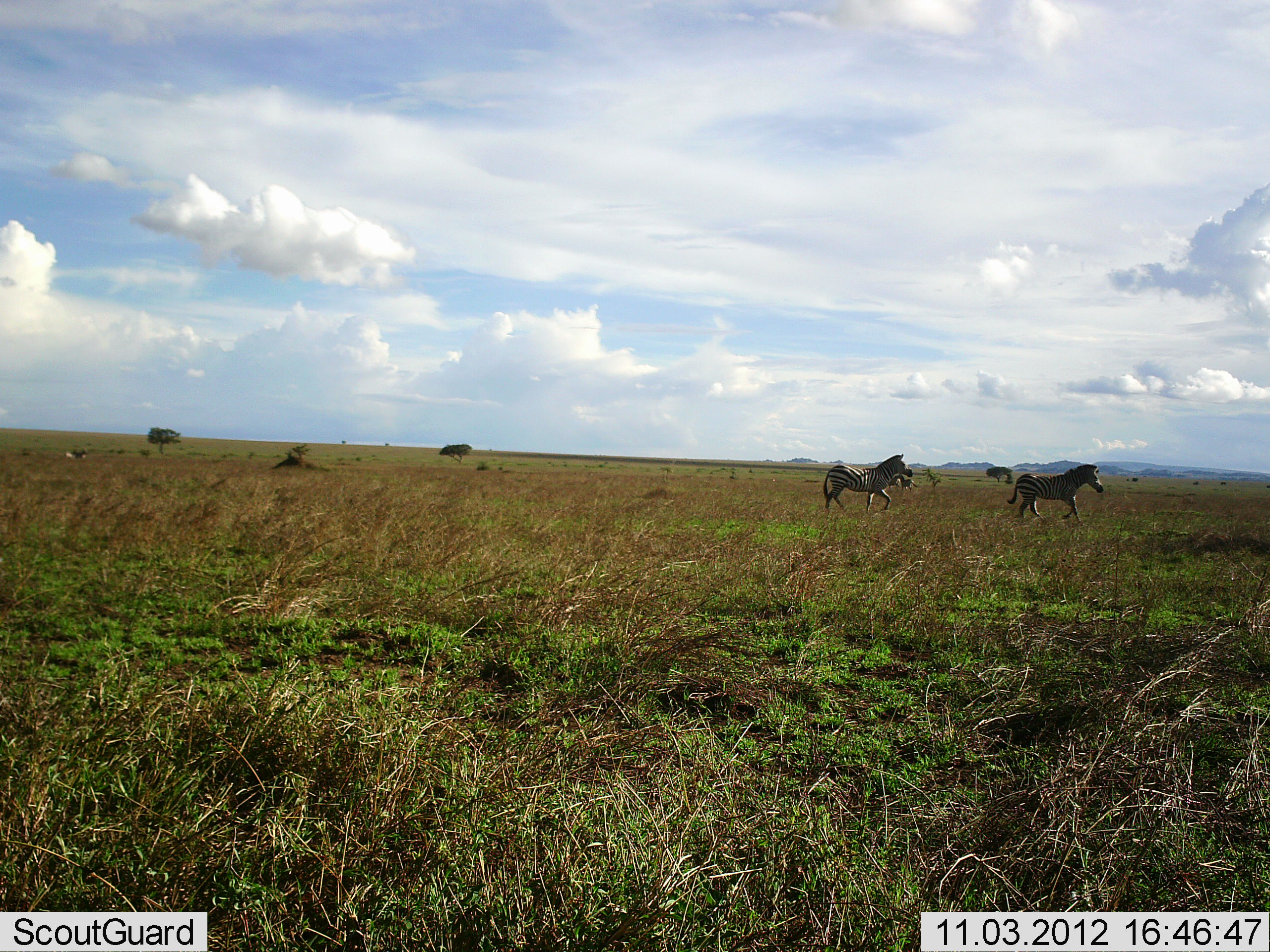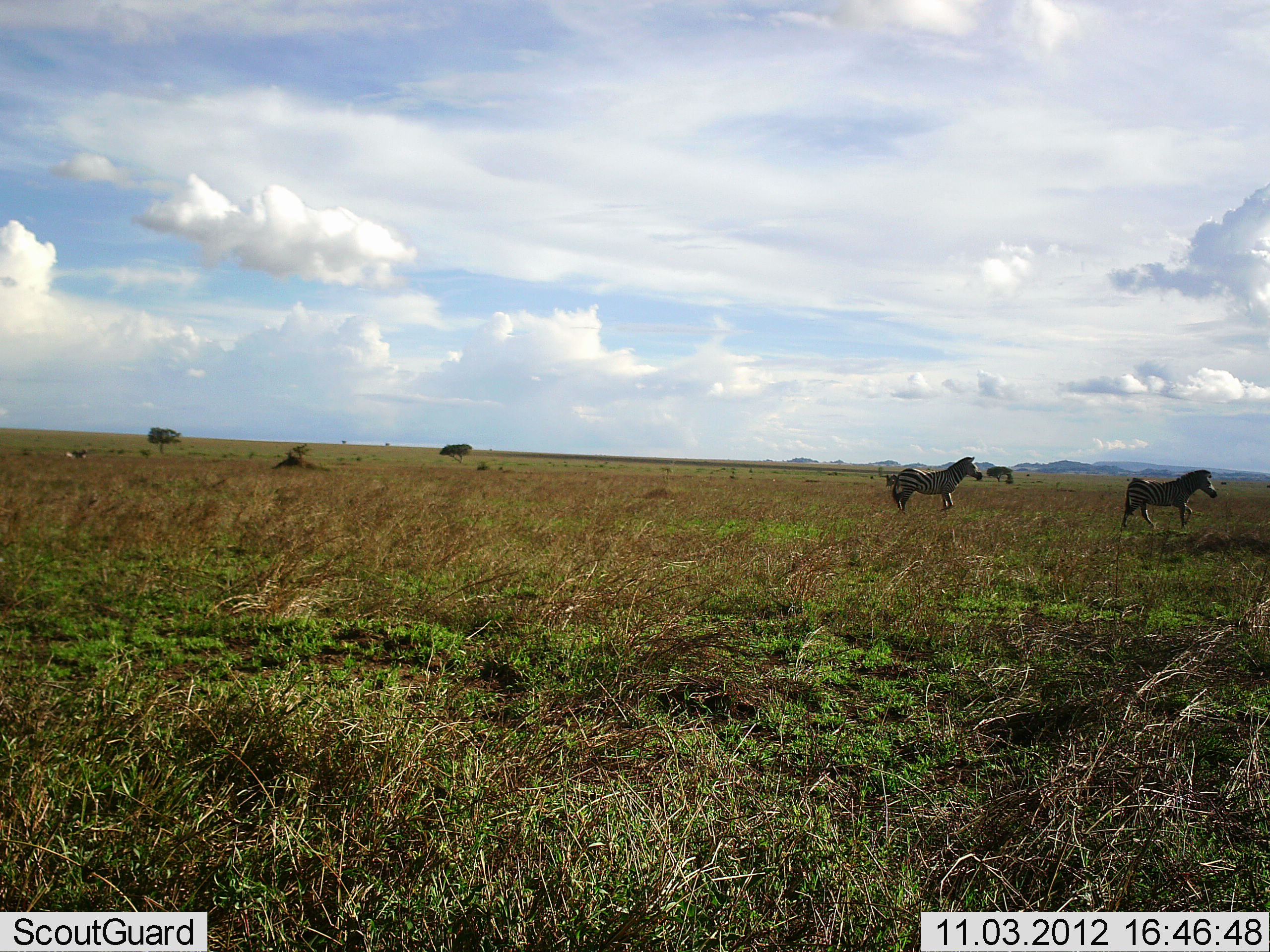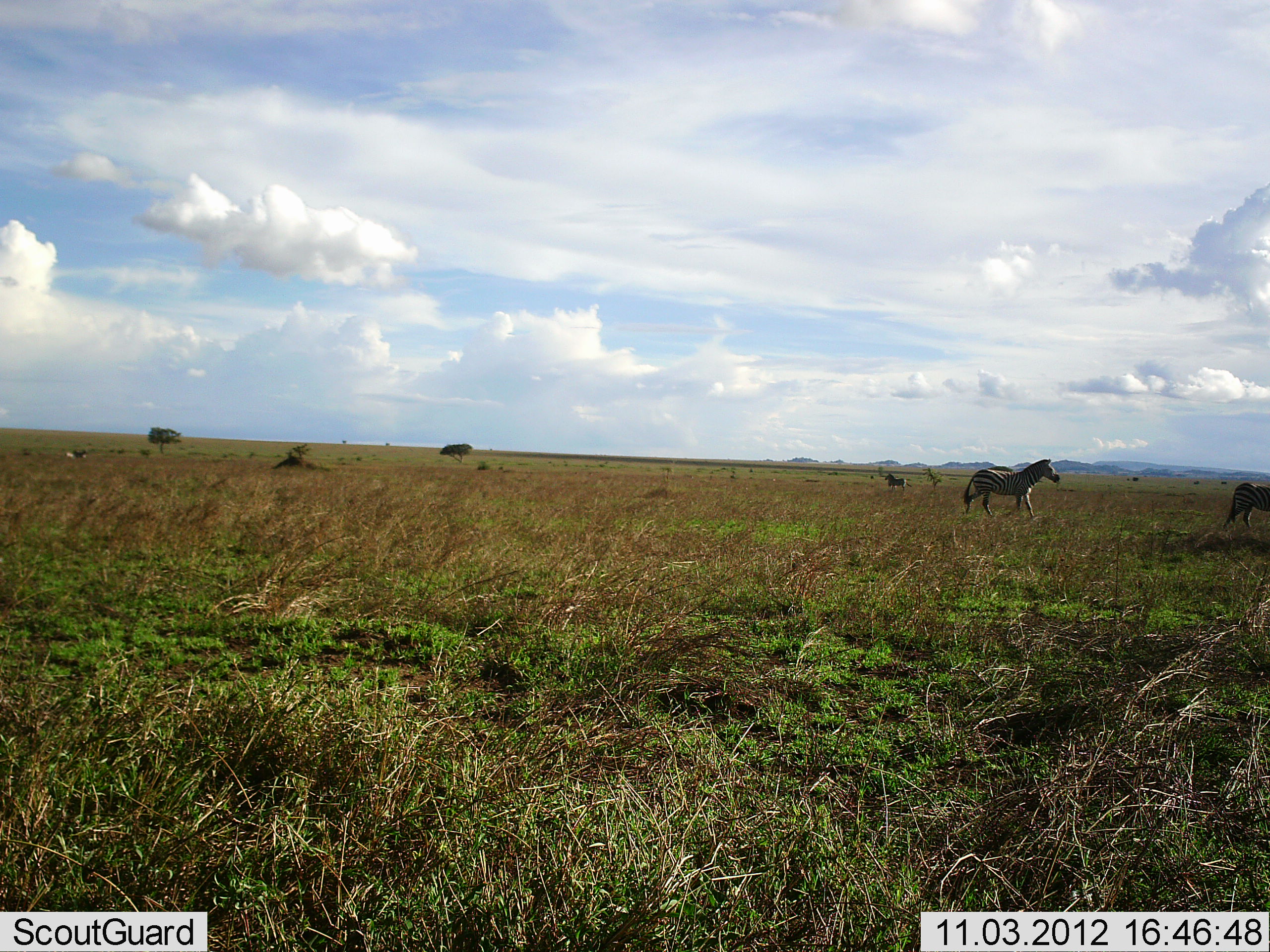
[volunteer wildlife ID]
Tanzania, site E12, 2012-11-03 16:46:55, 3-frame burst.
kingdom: Animalia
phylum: Chordata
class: Mammalia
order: Perissodactyla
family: Equidae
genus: Equus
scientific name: Equus quagga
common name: plains zebra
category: zebra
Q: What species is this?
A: Zebra (plains zebra) (Equus quagga).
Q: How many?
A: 2.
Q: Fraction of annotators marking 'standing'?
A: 18%.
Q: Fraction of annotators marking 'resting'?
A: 0%.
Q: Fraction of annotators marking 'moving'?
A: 100%.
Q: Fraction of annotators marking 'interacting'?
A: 0%.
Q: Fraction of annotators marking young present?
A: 0%.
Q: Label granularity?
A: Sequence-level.